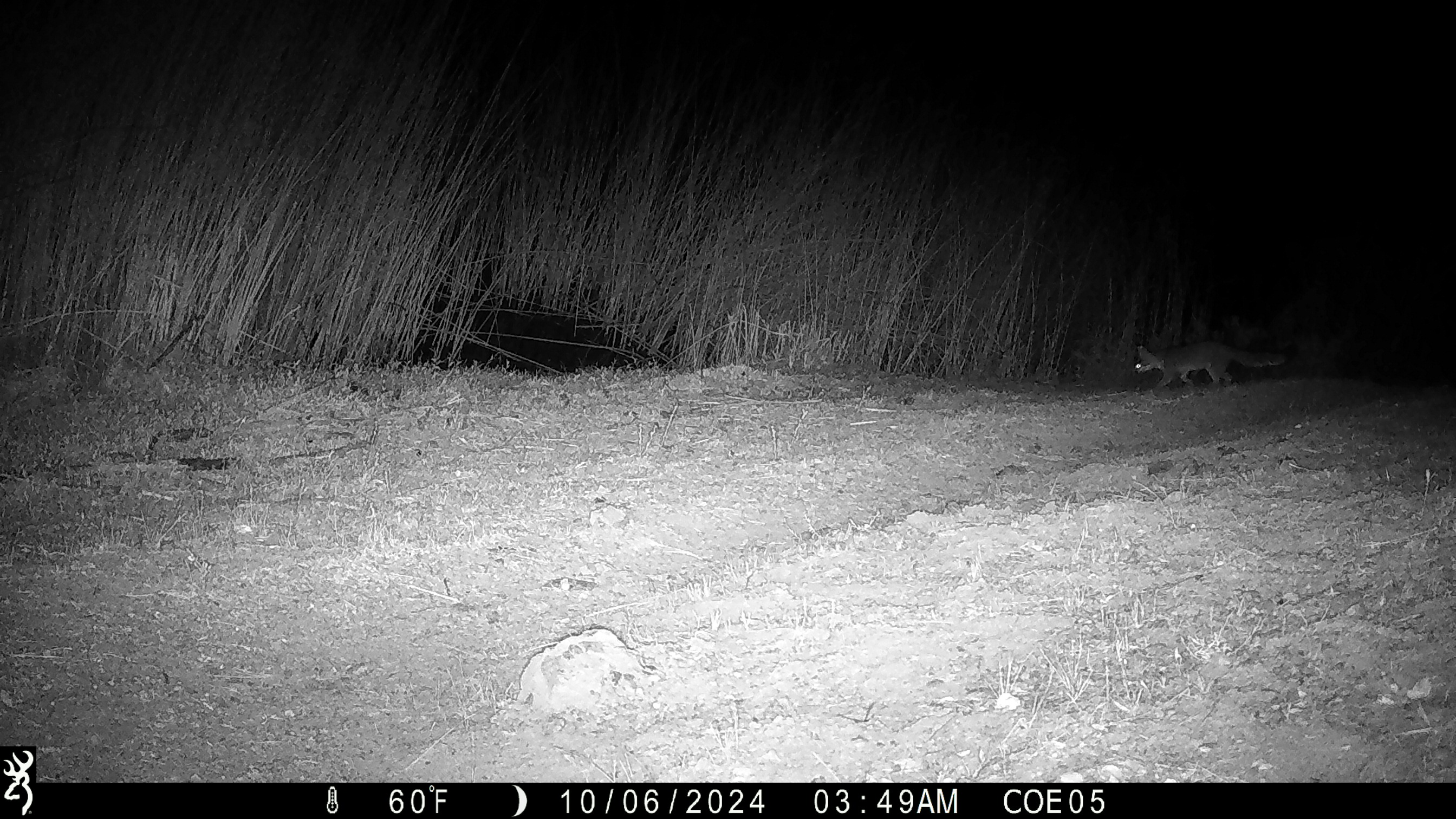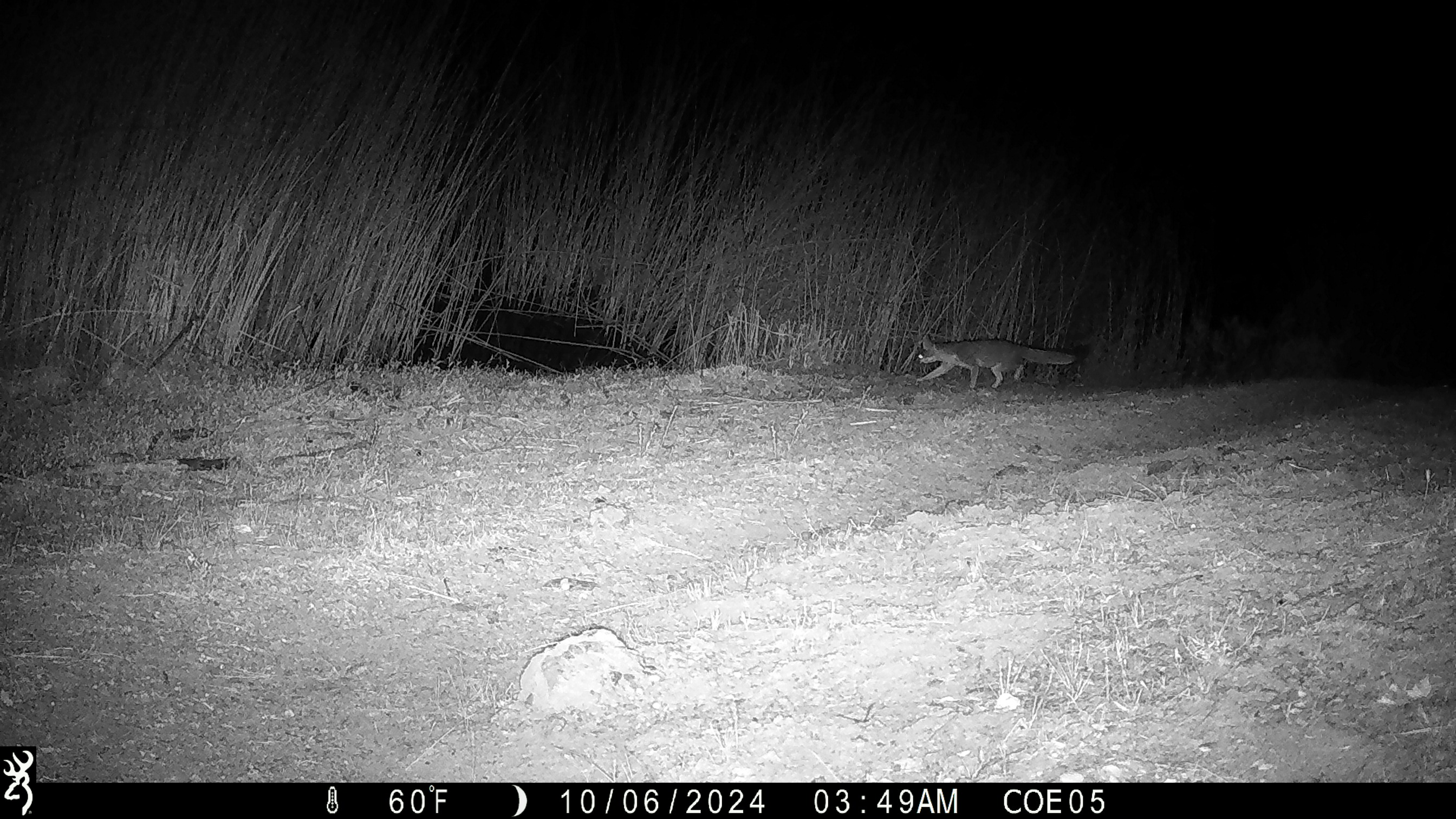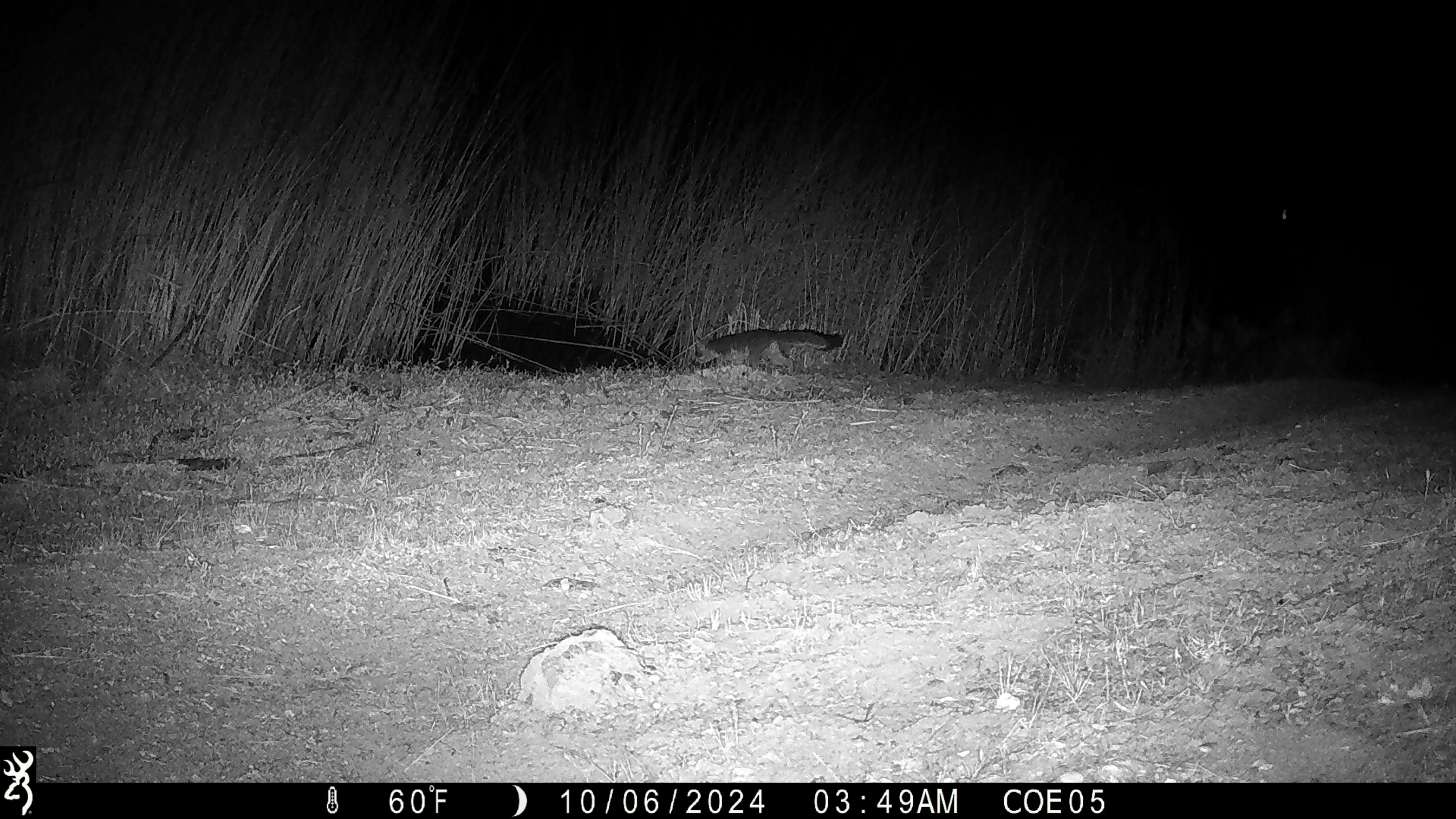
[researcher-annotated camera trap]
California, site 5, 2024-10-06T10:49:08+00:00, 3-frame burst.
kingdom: Animalia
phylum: Chordata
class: Mammalia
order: Carnivora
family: Canidae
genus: Urocyon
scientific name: Urocyon cinereoargenteus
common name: gray fox